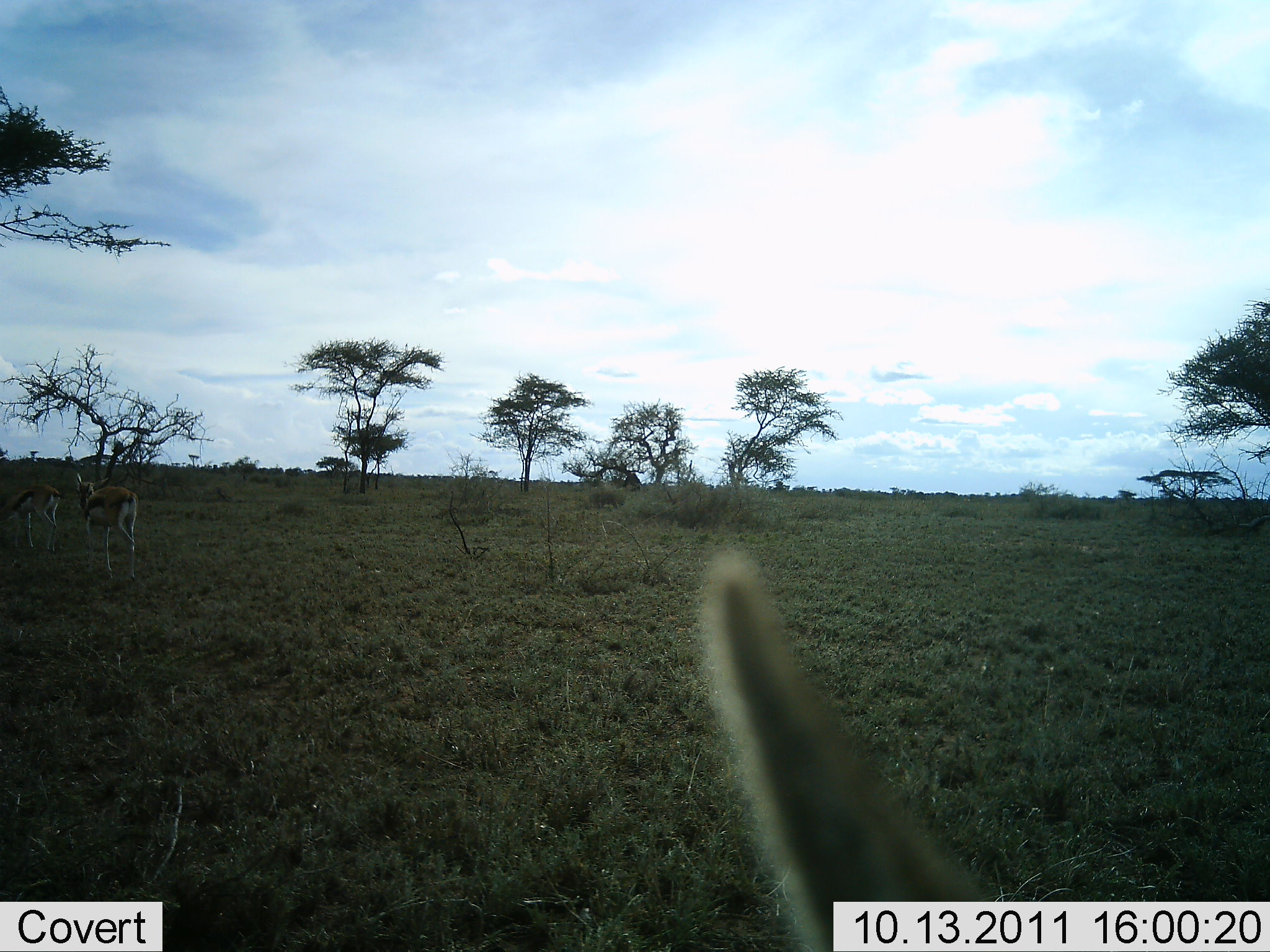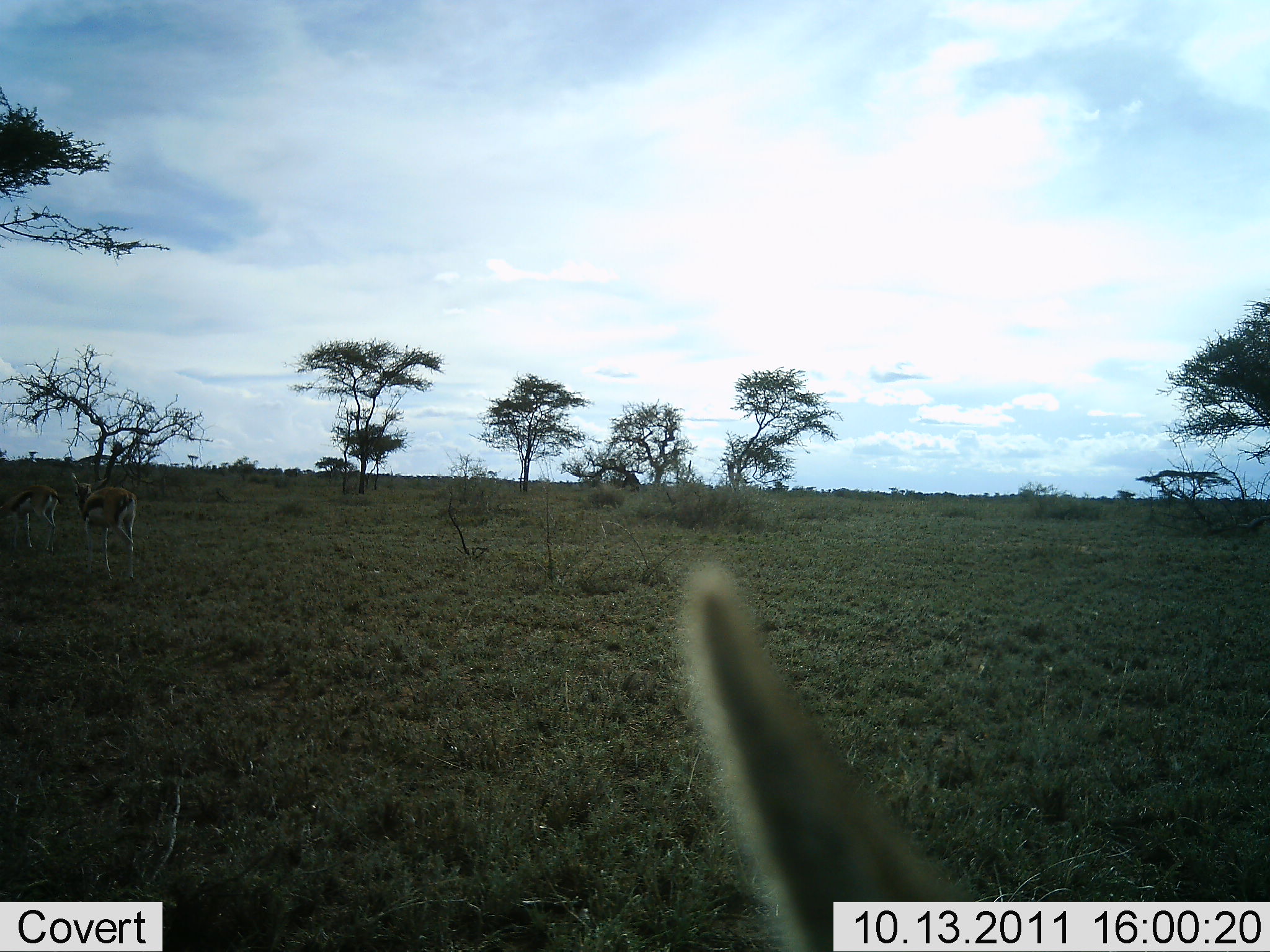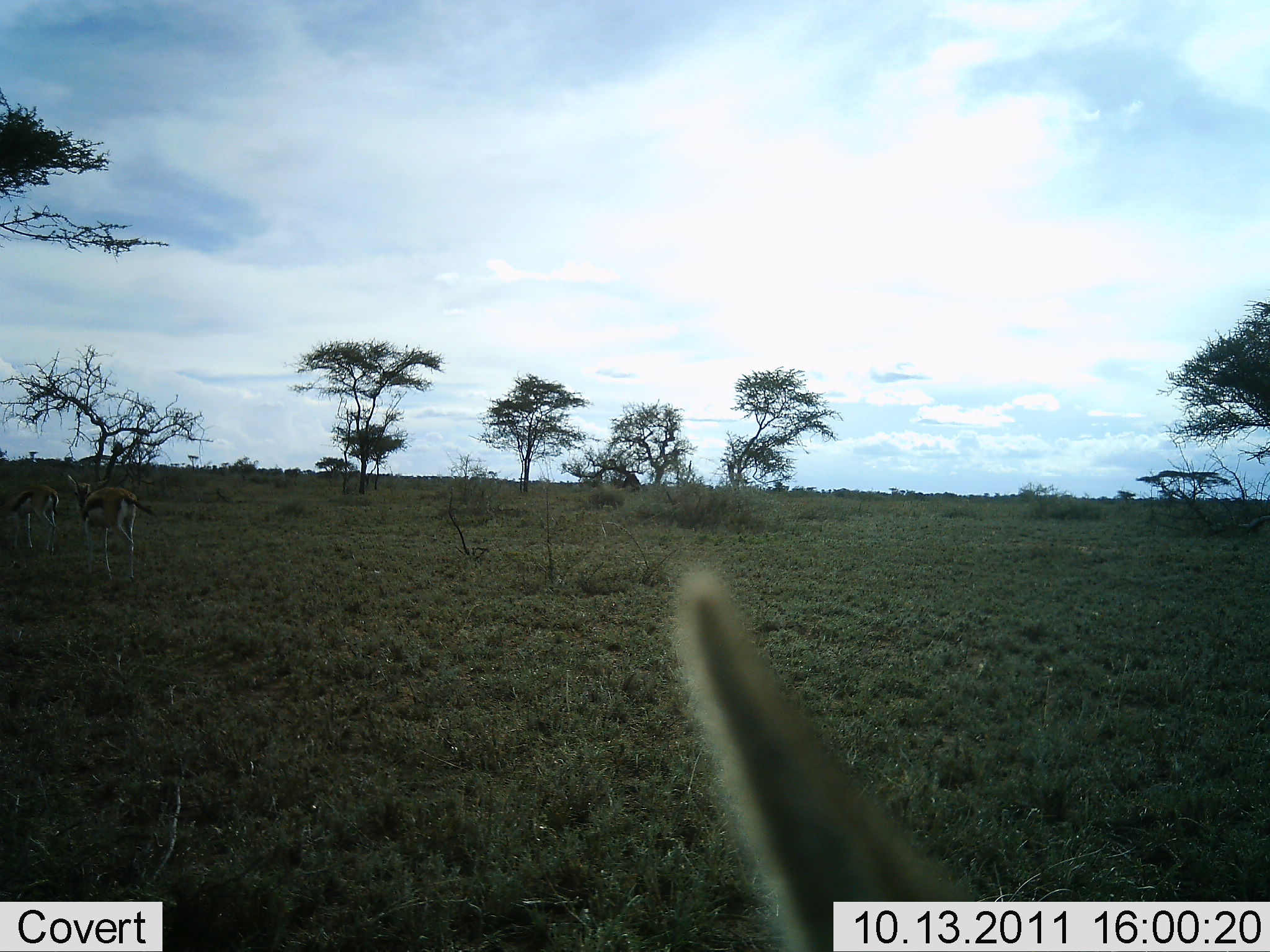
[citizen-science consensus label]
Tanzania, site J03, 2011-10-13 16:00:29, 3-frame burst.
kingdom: Animalia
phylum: Chordata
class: Mammalia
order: Artiodactyla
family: Bovidae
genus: Eudorcas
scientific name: Eudorcas thomsonii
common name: thomson's gazelle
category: gazellethomsons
Gazellethomsons (thomson's gazelle) (Eudorcas thomsonii), count 3. Behavior (volunteer vote fractions): standing 73%, resting 0%, moving 27%, interacting 0%. Young present (vote fraction): 0%. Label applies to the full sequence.